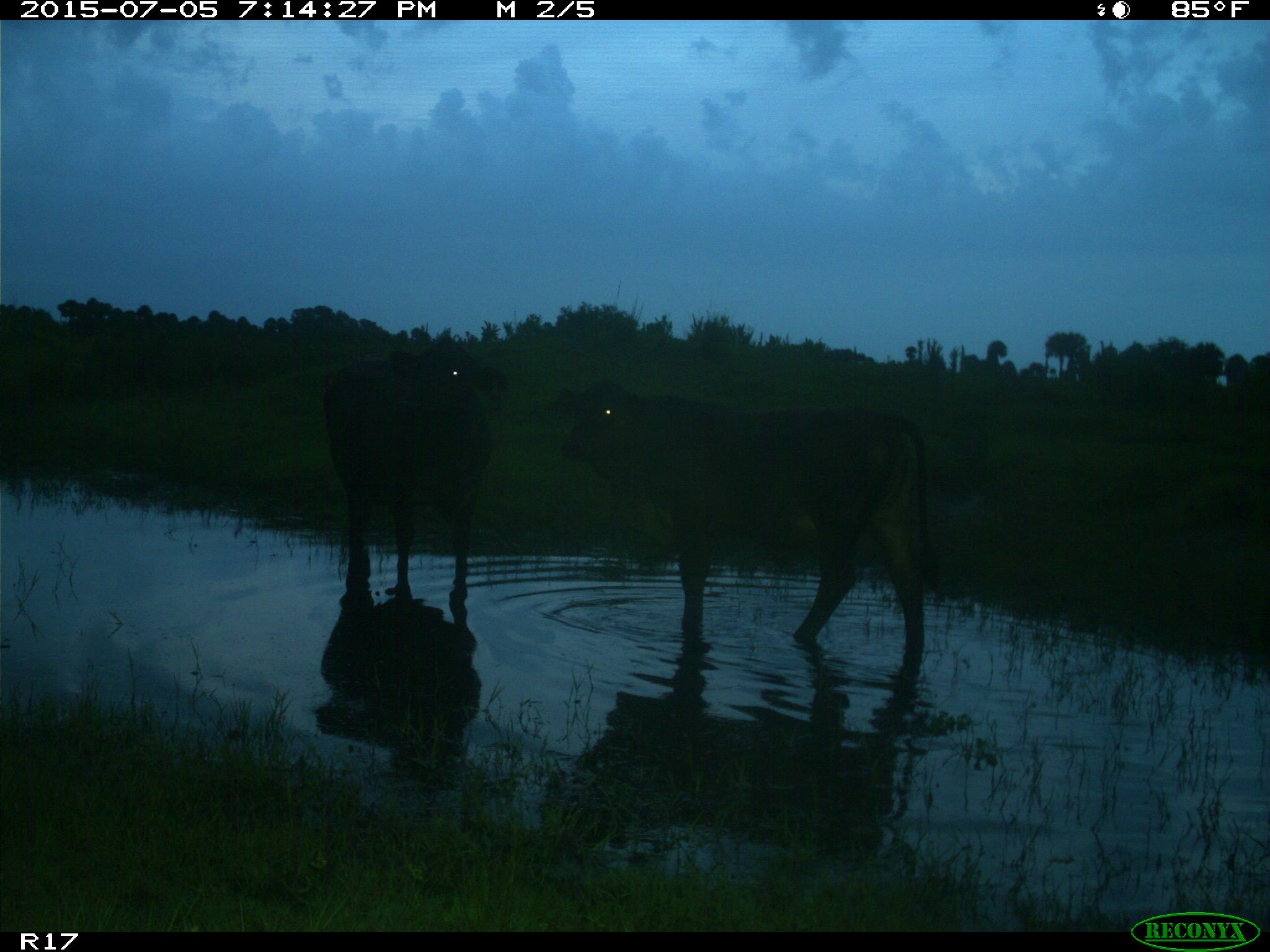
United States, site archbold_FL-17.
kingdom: Animalia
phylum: Chordata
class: Mammalia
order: Artiodactyla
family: Bovidae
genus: Bos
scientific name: Bos taurus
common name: domestic cow